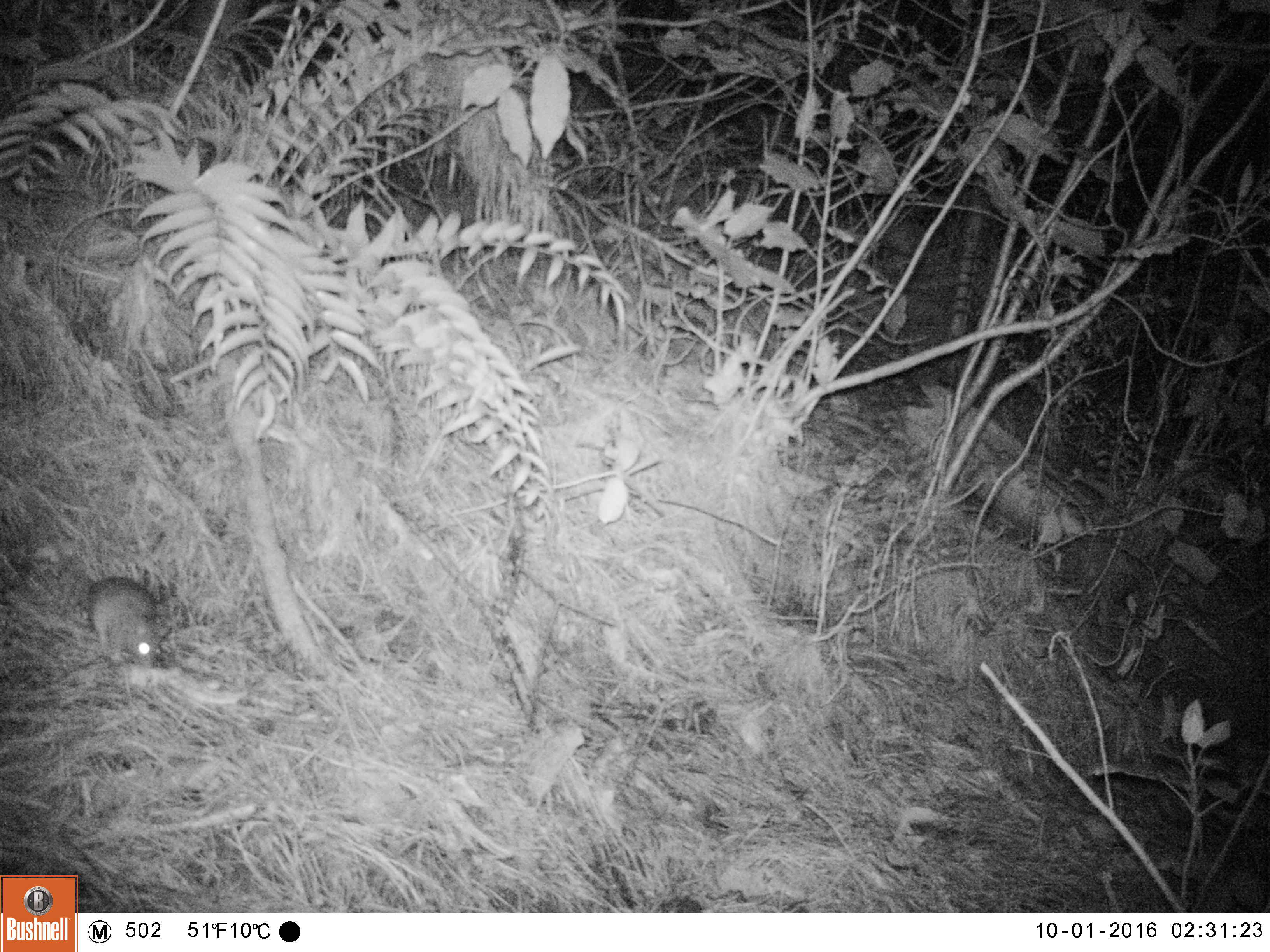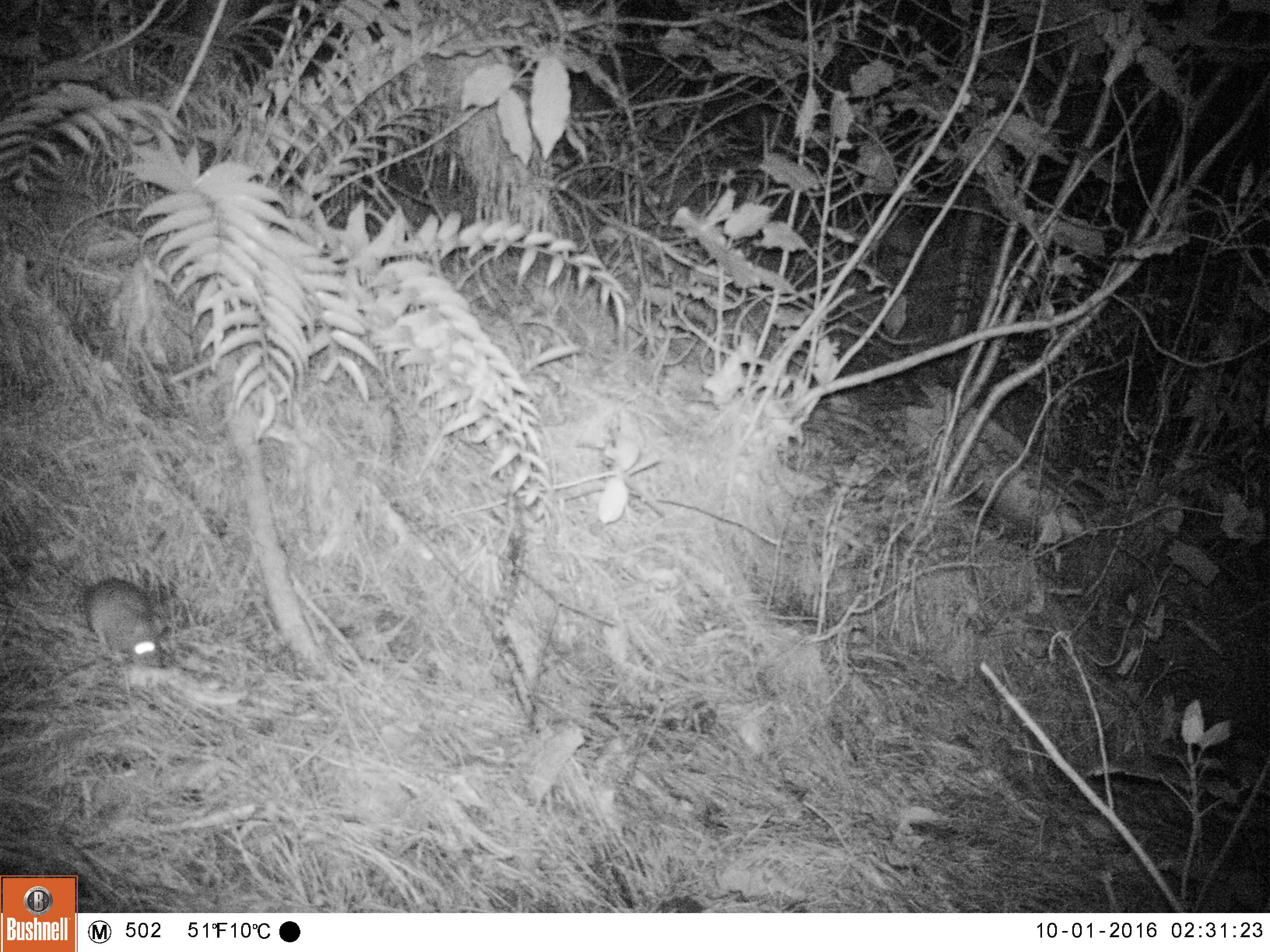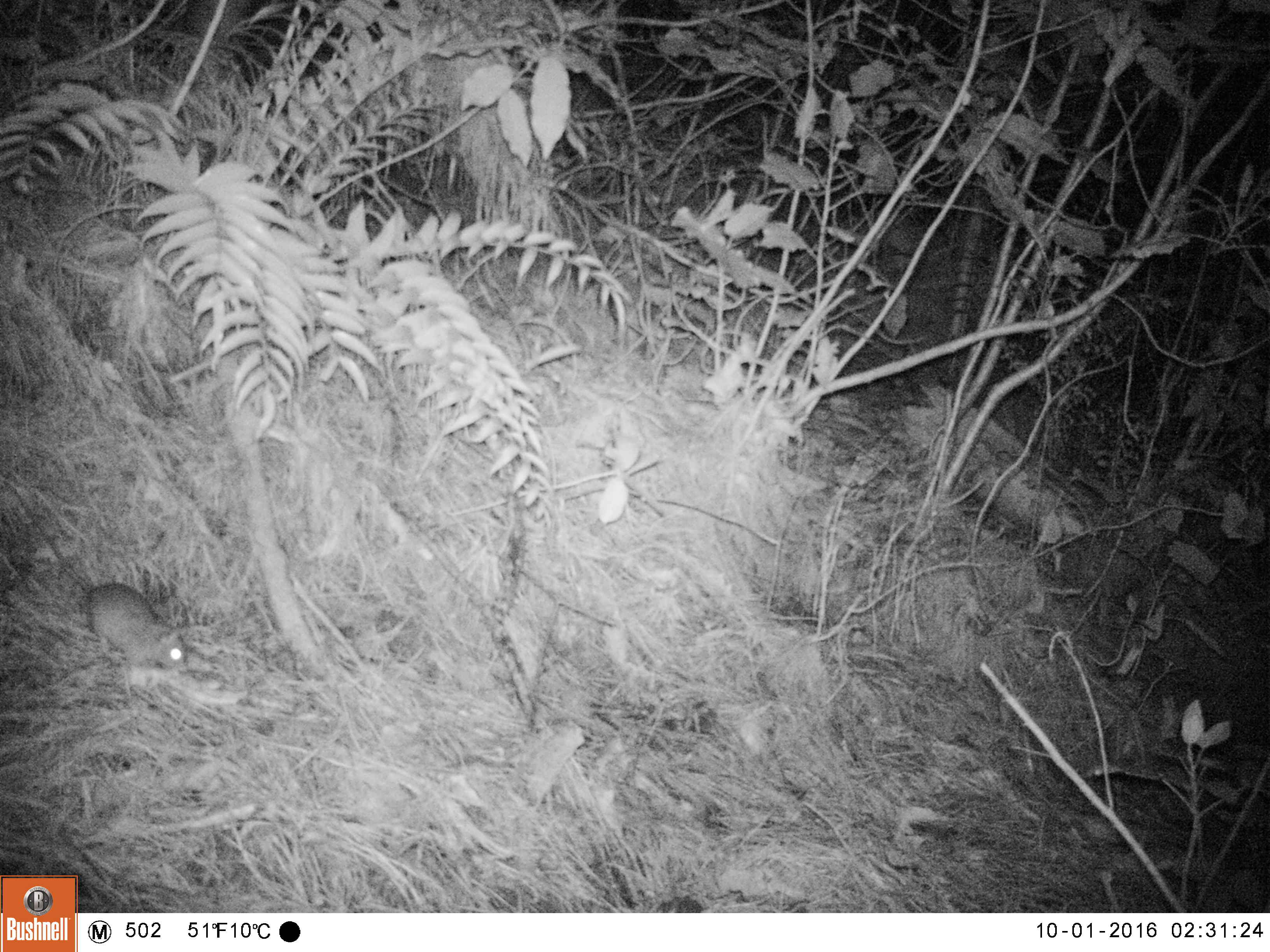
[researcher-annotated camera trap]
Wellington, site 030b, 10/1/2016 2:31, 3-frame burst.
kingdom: Animalia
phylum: Chordata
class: Mammalia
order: Rodentia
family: Muridae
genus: Rattus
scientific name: Rattus rattus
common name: ship rat